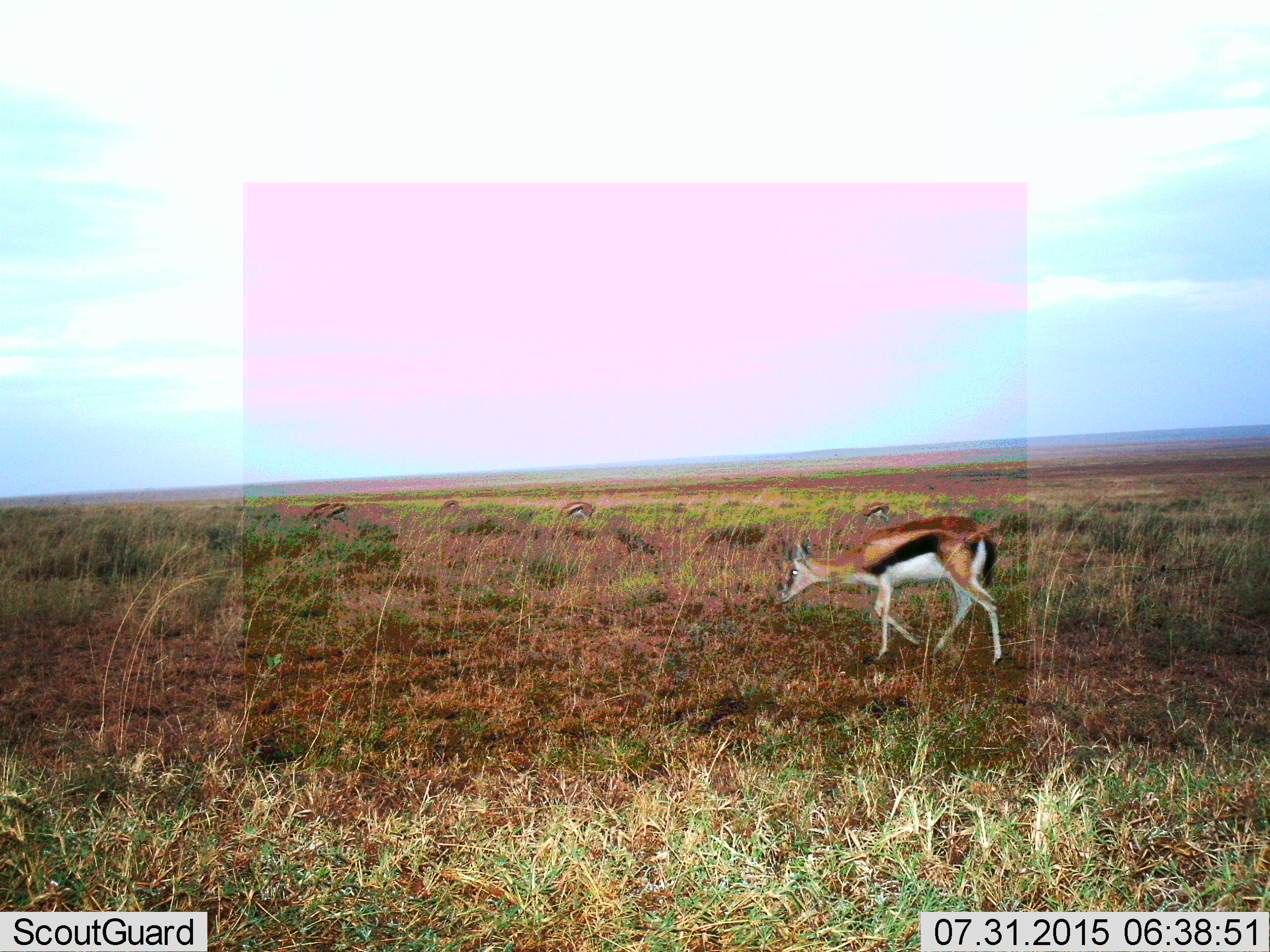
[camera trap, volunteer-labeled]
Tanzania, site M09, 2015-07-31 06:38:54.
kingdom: Animalia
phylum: Chordata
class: Mammalia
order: Artiodactyla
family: Bovidae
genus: Eudorcas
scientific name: Eudorcas thomsonii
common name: thomson's gazelle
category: gazellethomsons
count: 6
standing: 29%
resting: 0%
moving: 57%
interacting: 0%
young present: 0%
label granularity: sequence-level